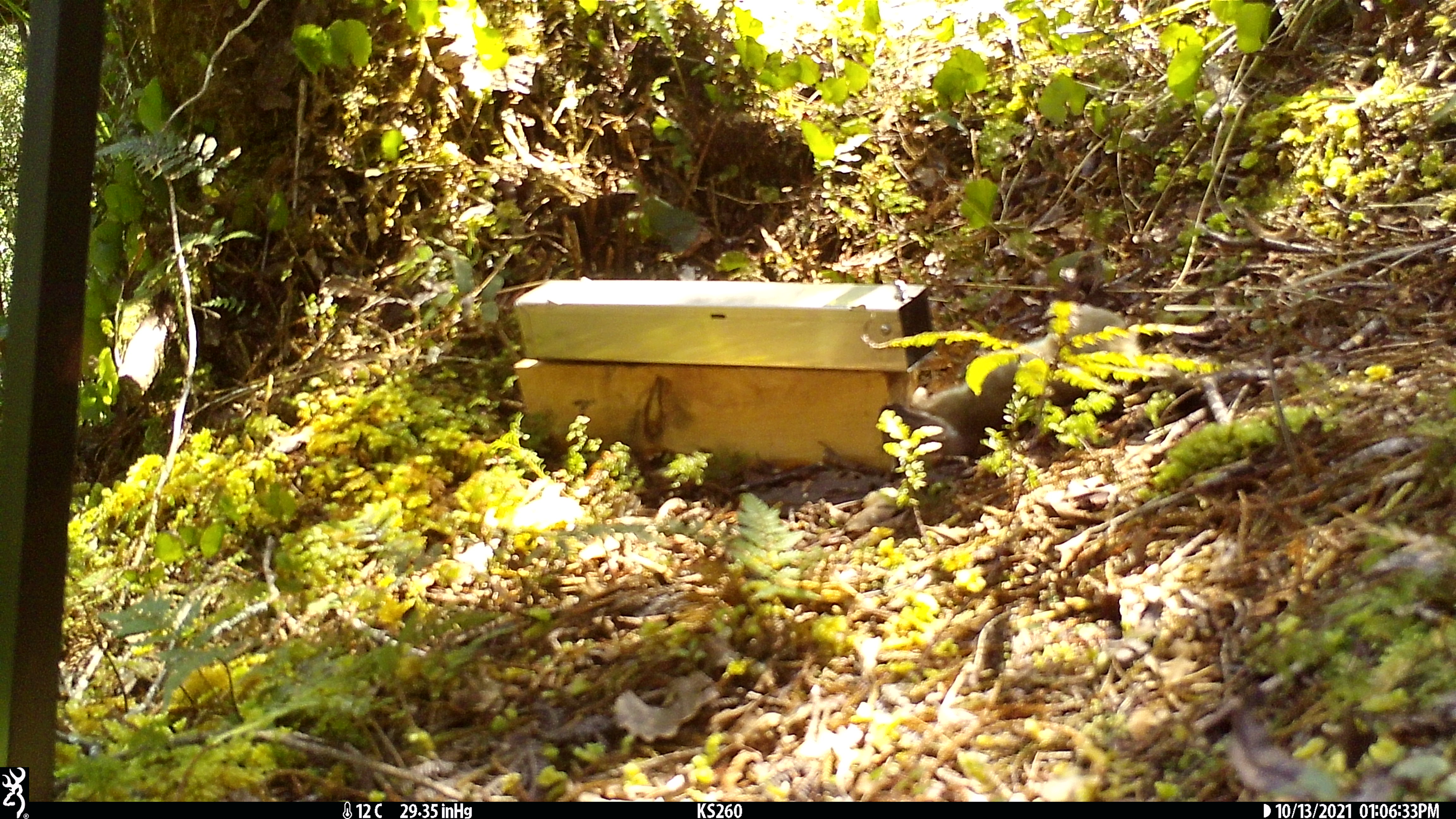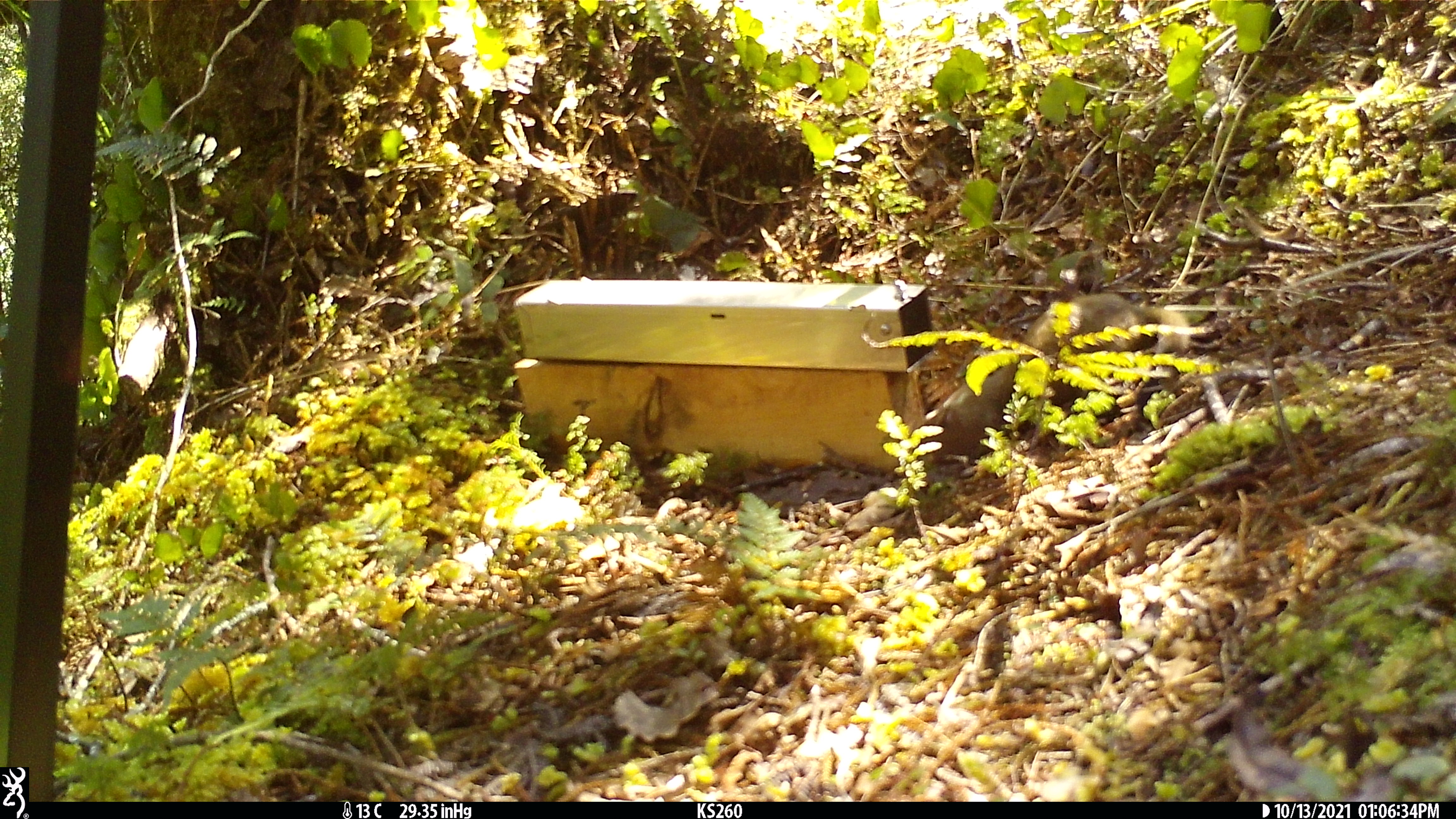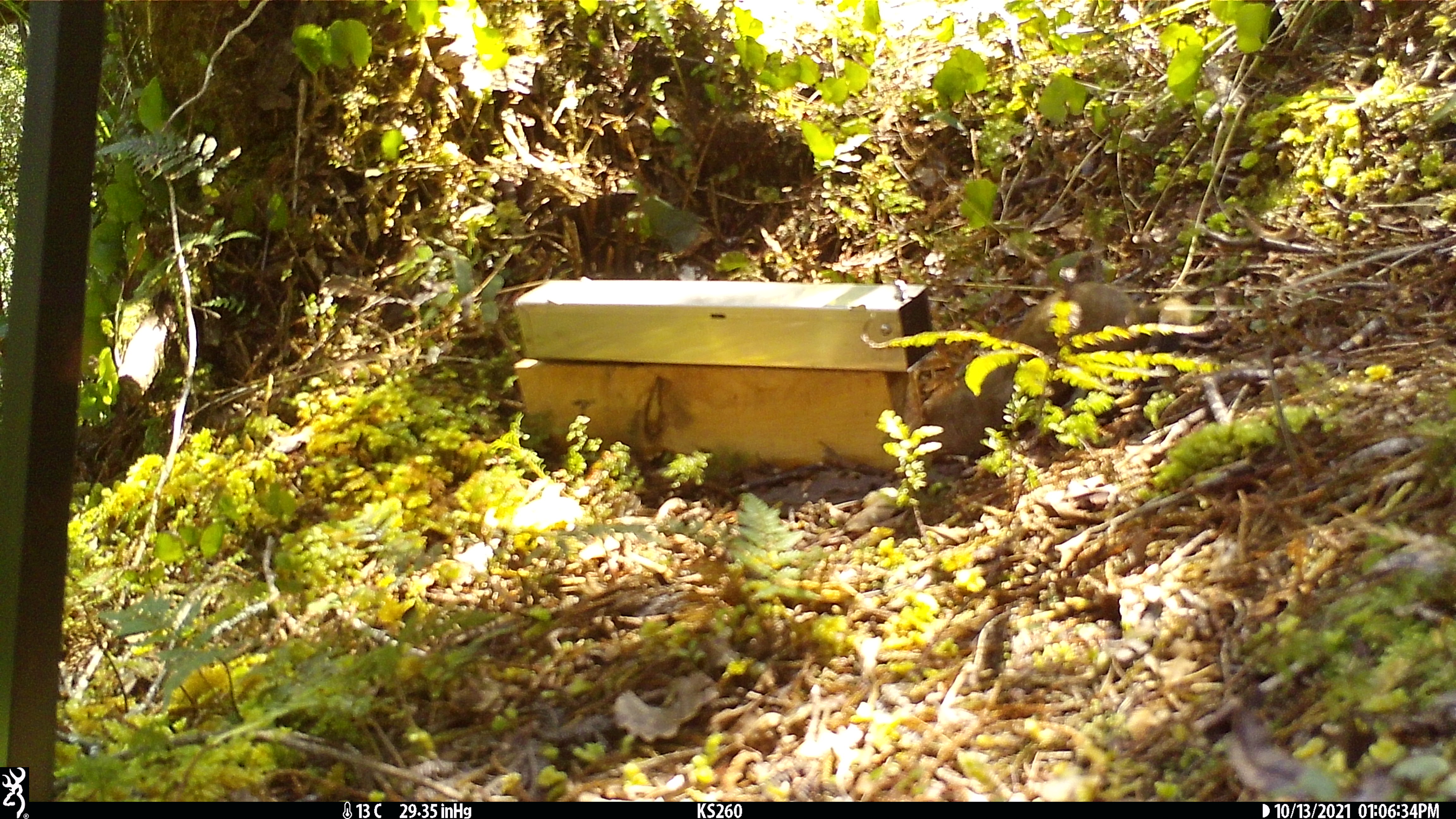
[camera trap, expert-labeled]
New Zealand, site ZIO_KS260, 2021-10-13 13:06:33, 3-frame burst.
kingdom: Animalia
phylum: Chordata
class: Mammalia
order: Carnivora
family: Mustelidae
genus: Mustela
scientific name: Mustela erminea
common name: stoat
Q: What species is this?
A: Stoat (Mustela erminea).